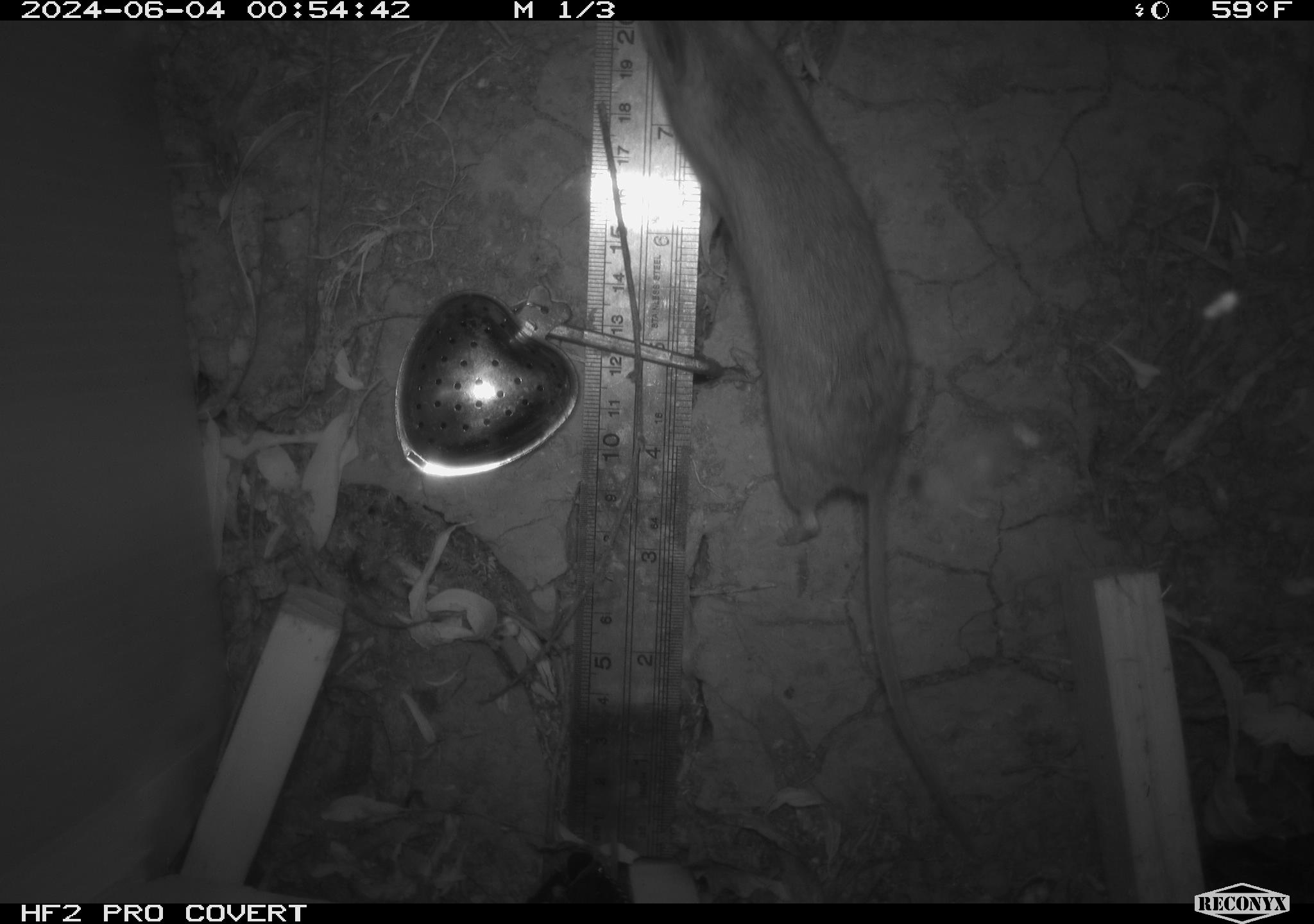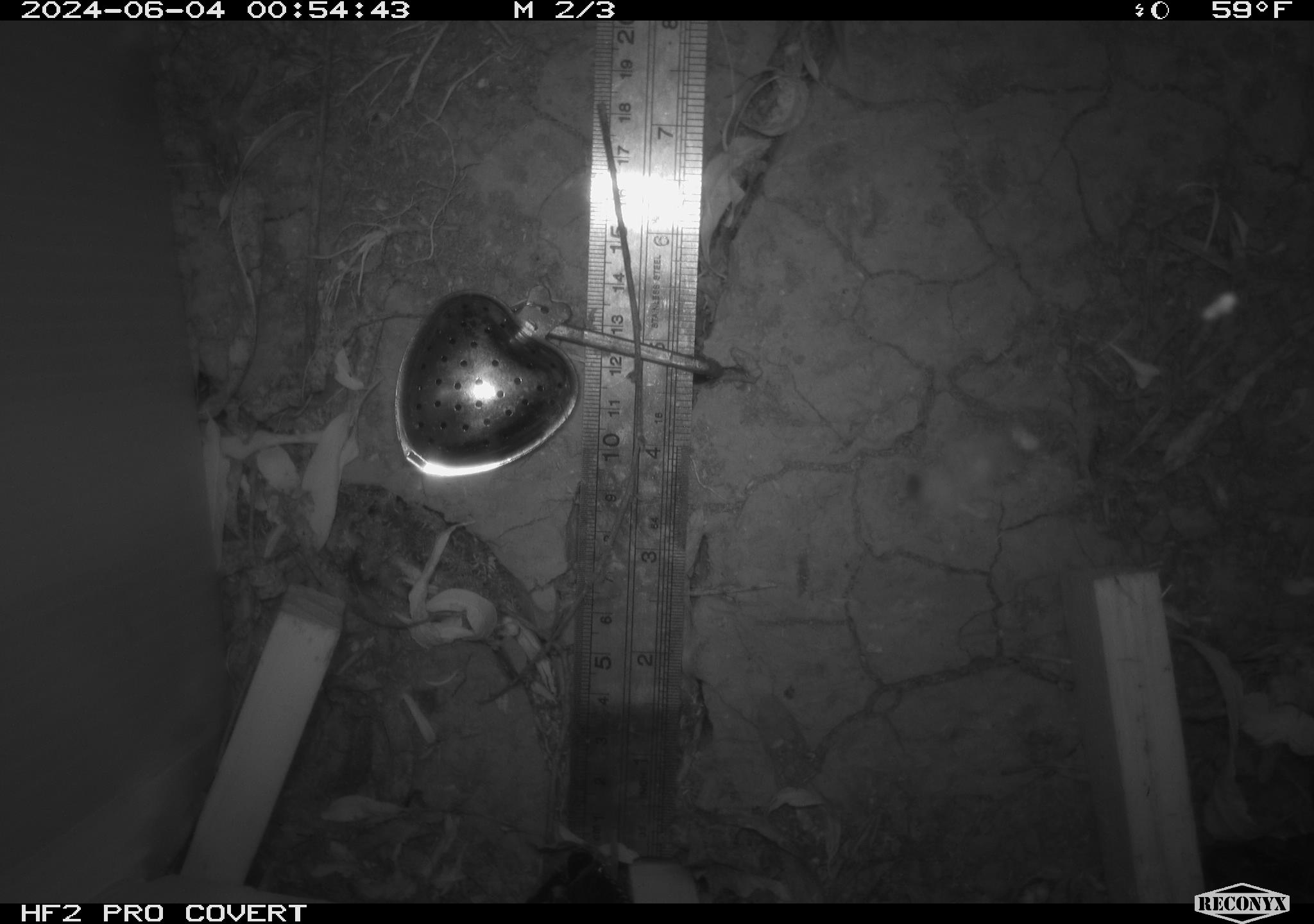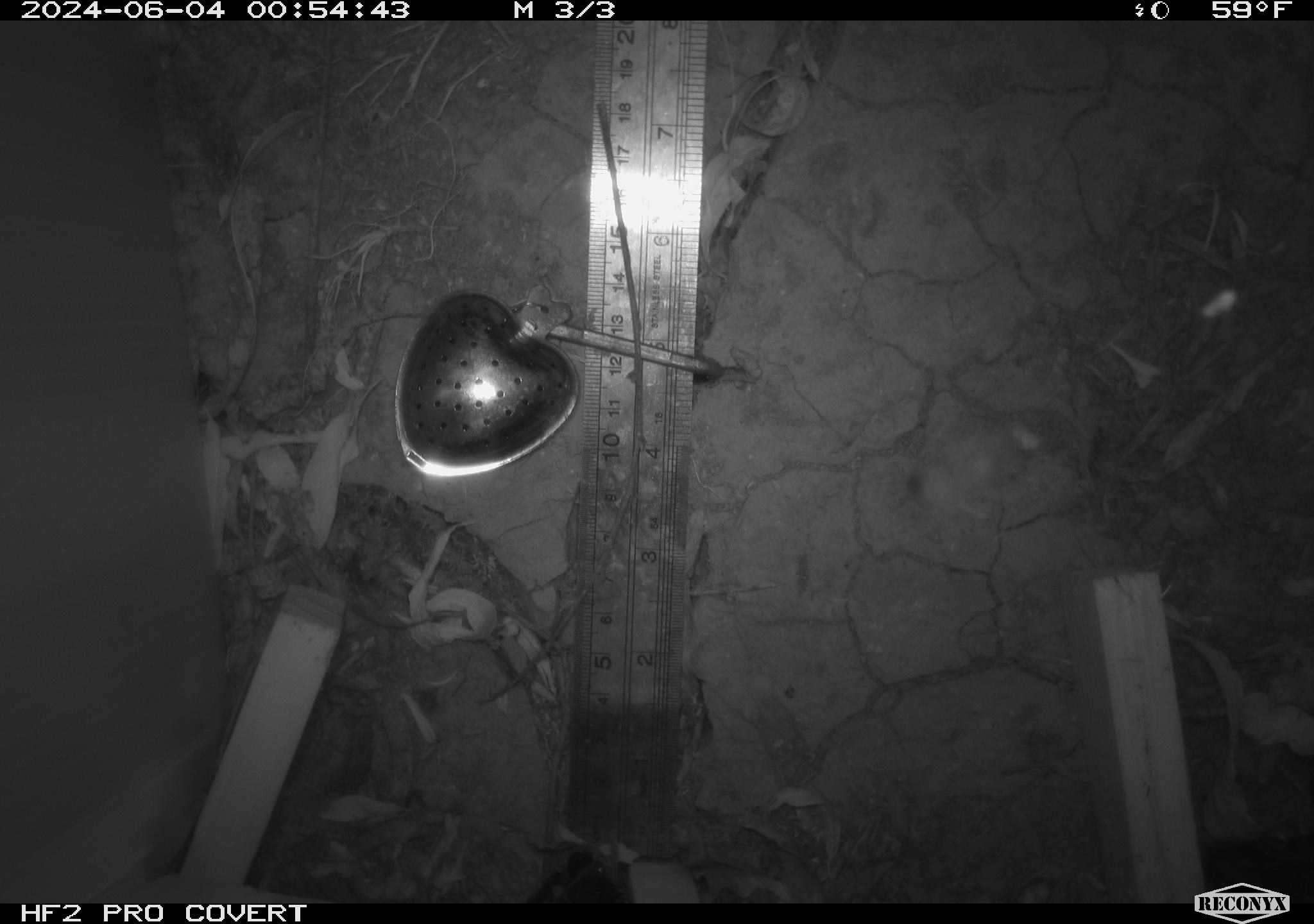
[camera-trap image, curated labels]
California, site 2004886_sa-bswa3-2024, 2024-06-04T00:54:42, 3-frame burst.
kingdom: Animalia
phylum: Chordata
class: Mammalia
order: Rodentia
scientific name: Rodentia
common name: mouse species